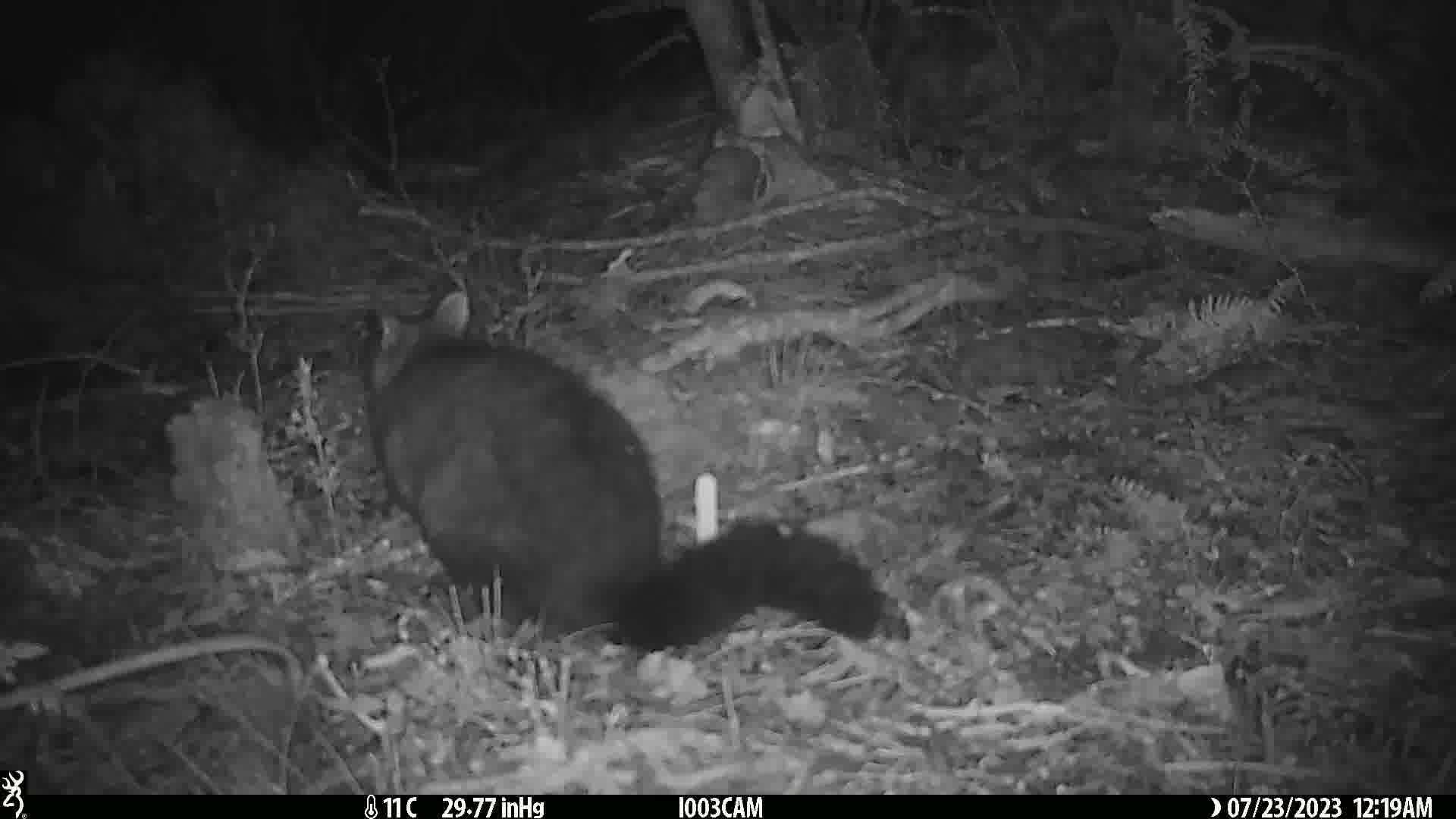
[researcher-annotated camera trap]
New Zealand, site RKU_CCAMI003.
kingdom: Animalia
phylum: Chordata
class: Mammalia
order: Diprotodontia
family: Phalangeridae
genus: Trichosurus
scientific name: Trichosurus vulpecula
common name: common brushtail possum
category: possum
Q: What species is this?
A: Possum (common brushtail possum) (Trichosurus vulpecula).